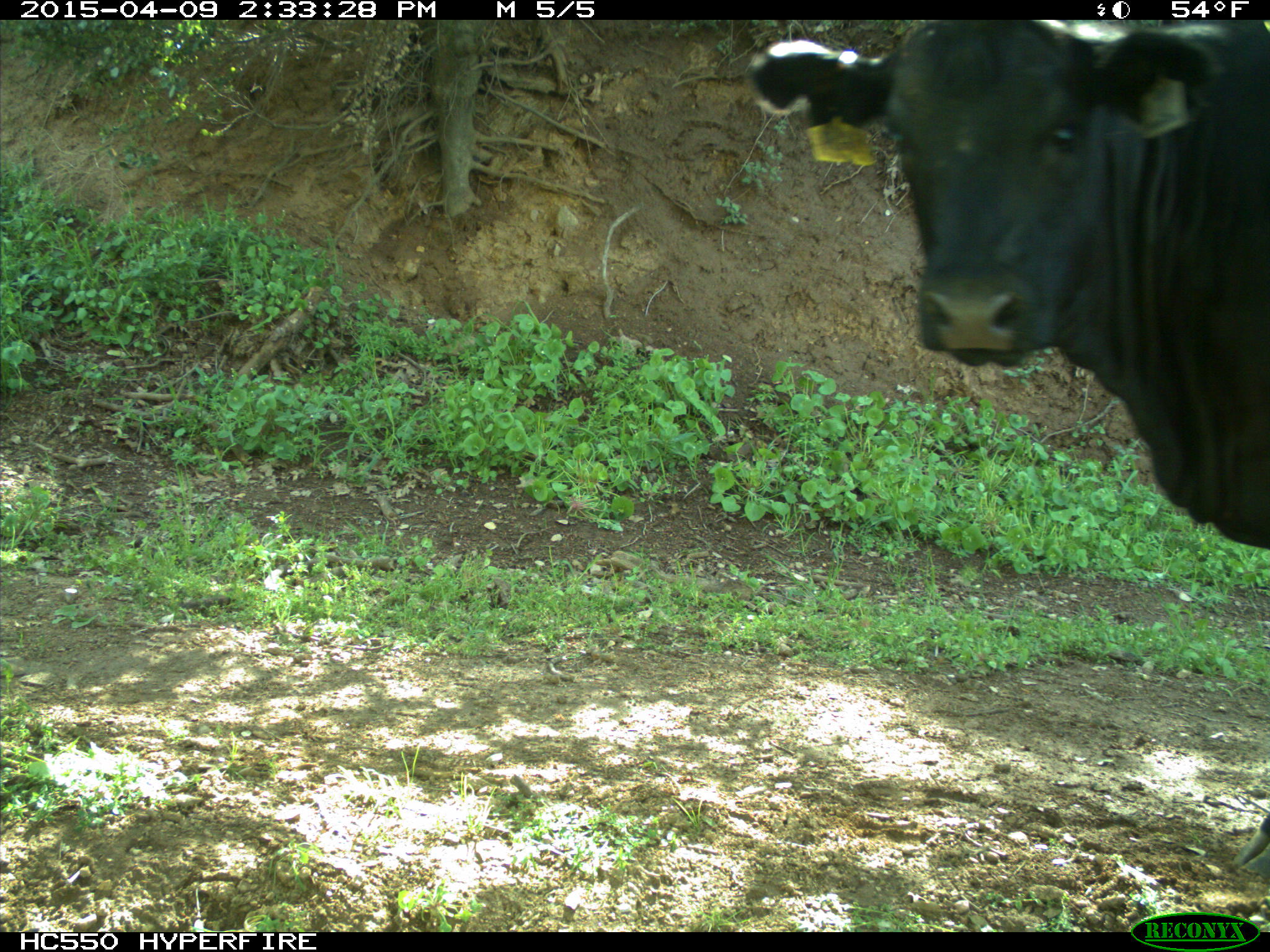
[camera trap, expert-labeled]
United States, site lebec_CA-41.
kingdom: Animalia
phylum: Chordata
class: Mammalia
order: Artiodactyla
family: Bovidae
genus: Bos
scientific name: Bos taurus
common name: domestic cow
Bos taurus (domestic cow).